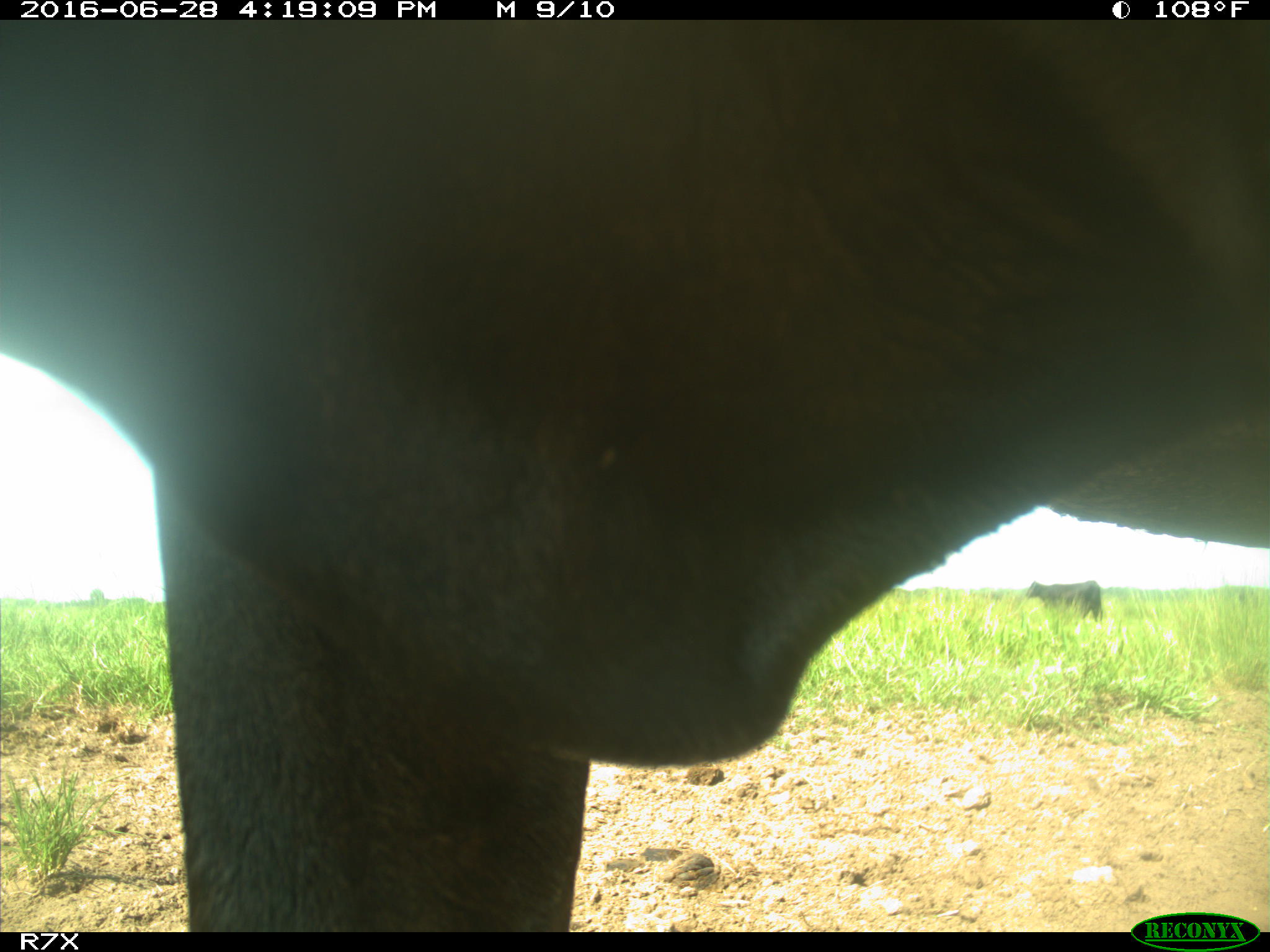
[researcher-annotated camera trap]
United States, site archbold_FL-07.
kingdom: Animalia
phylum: Chordata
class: Mammalia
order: Artiodactyla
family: Bovidae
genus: Bos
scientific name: Bos taurus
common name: domestic cow